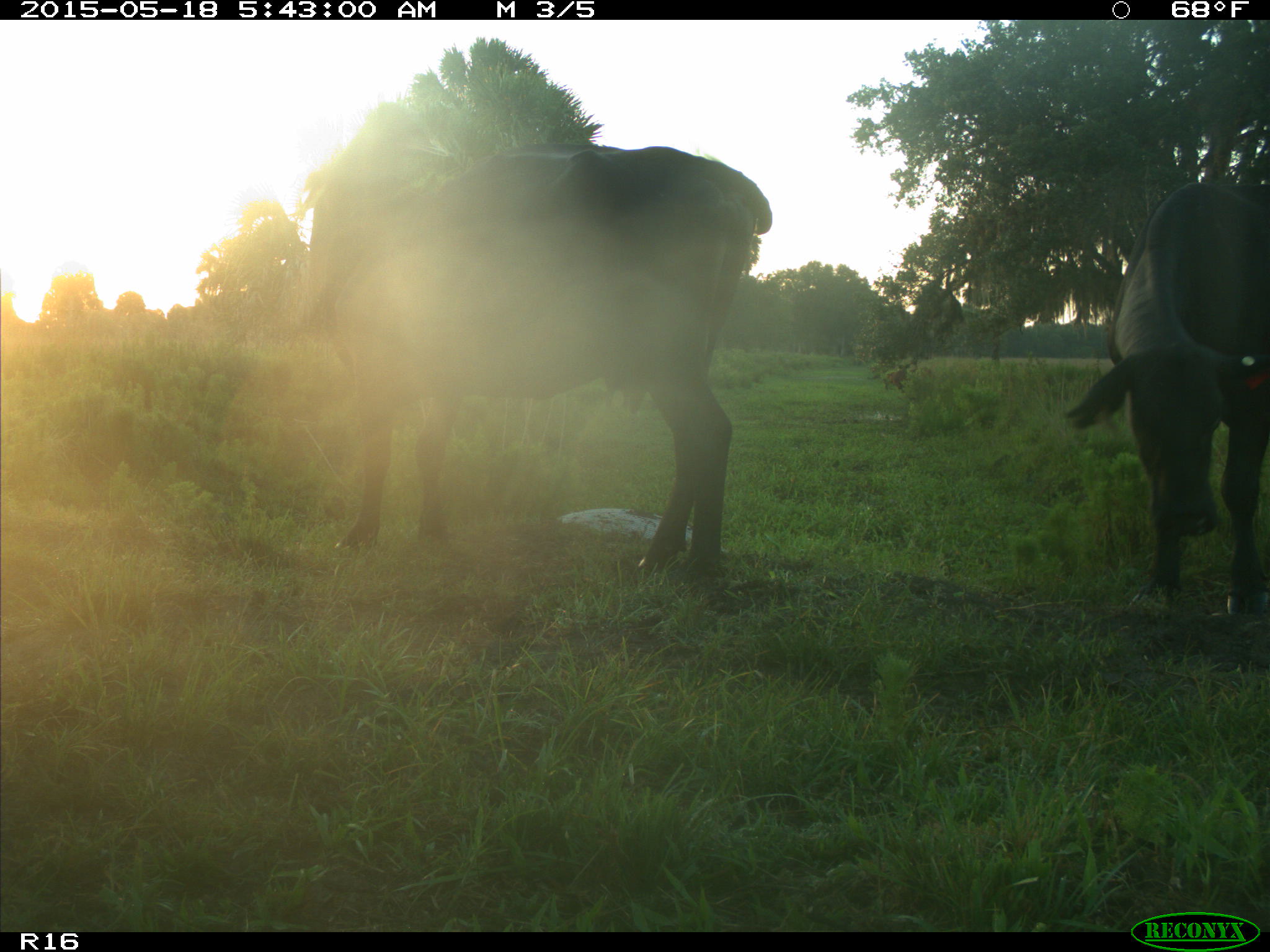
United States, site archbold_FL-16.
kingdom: Animalia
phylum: Chordata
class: Mammalia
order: Artiodactyla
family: Bovidae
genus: Bos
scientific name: Bos taurus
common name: domestic cow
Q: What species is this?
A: Bos taurus (domestic cow).